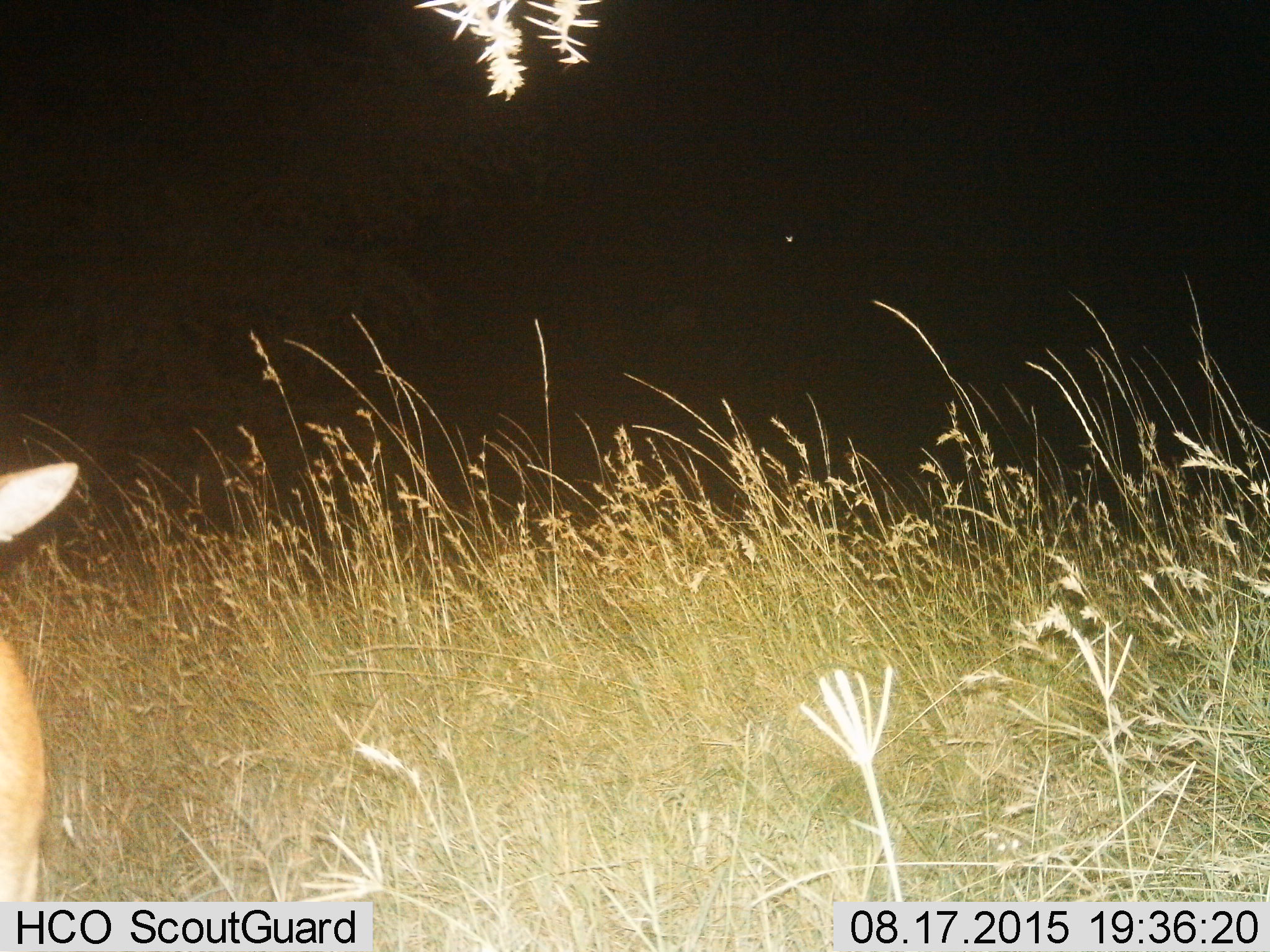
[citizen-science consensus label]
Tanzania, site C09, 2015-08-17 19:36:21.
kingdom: Animalia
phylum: Chordata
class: Mammalia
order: Artiodactyla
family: Bovidae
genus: Redunca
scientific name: Redunca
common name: reedbuck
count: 1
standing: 100%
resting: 0%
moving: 0%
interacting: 0%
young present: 0%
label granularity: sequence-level